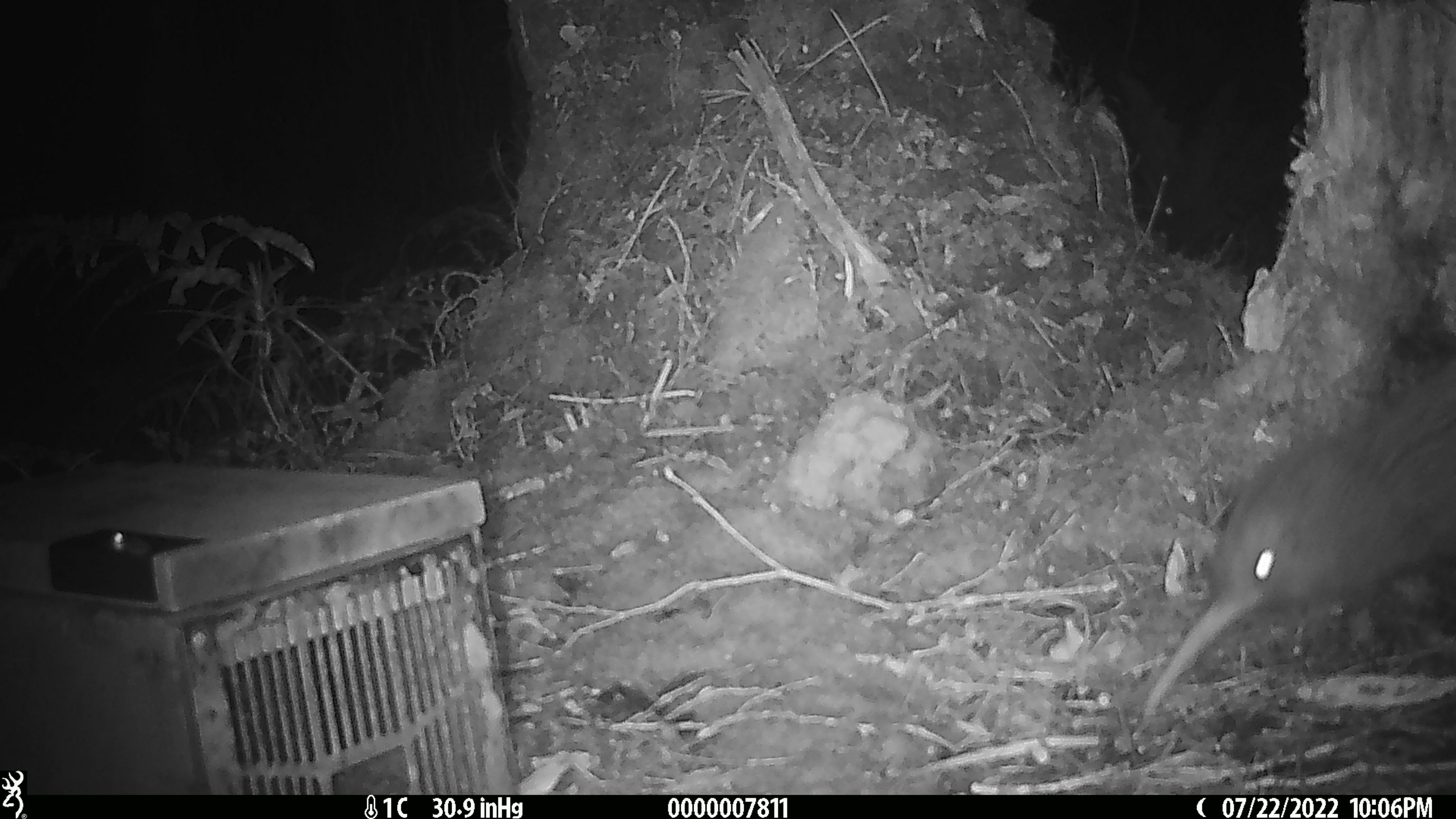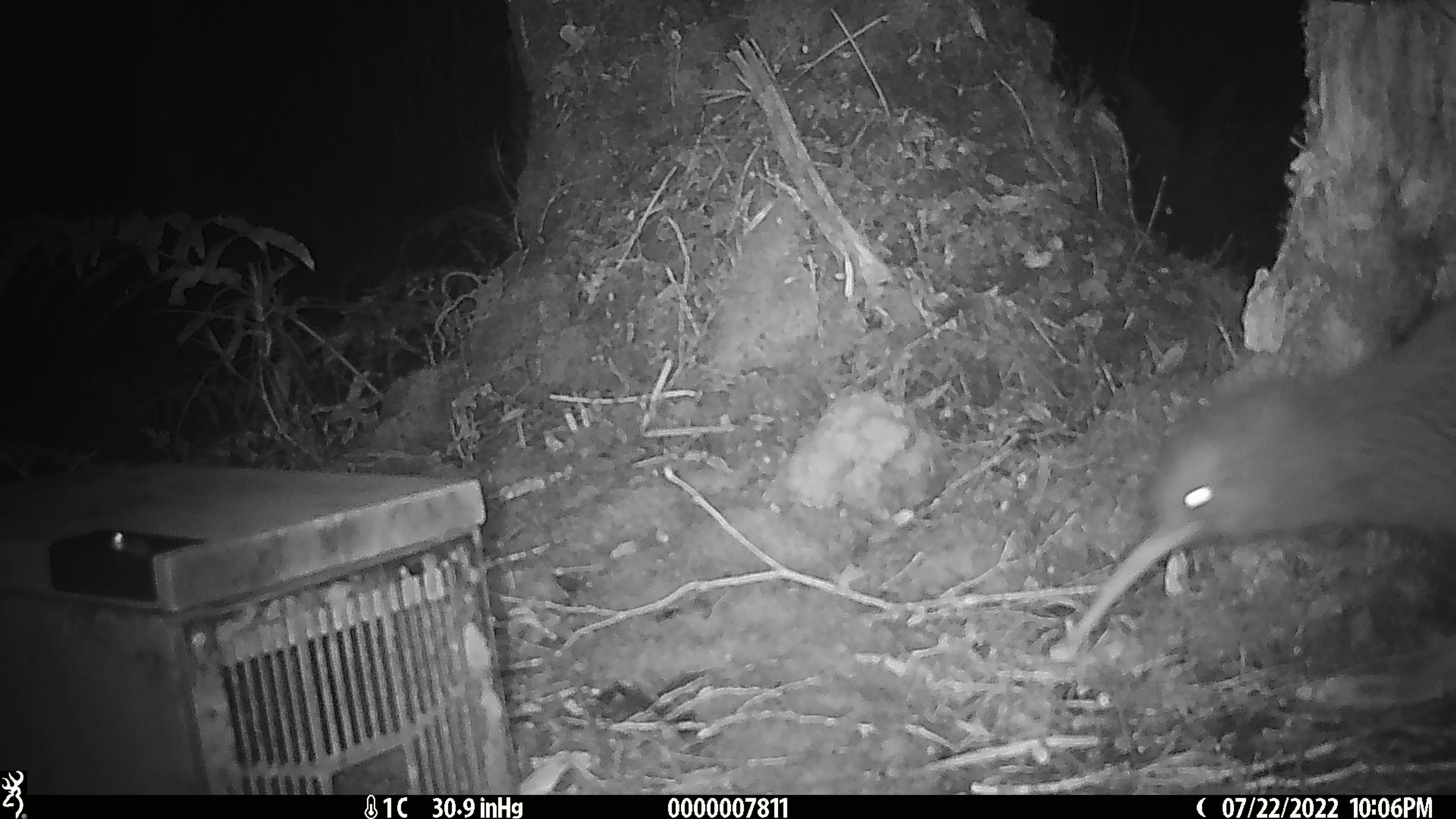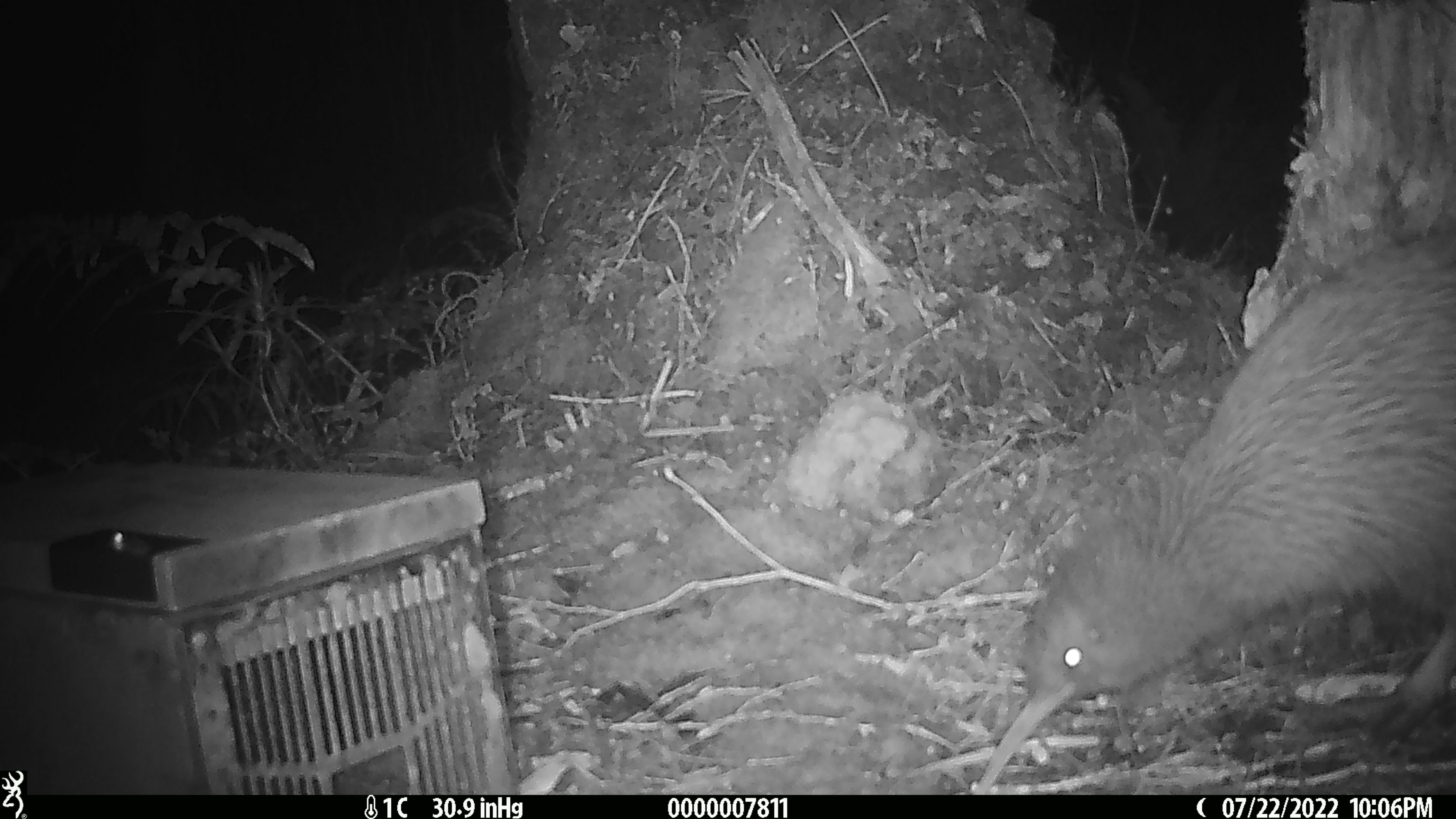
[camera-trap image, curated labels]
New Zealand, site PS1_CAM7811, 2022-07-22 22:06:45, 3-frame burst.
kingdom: Animalia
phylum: Chordata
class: Aves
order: Apterygiformes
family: Apterygidae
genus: Apteryx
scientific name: Apteryx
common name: kiwi